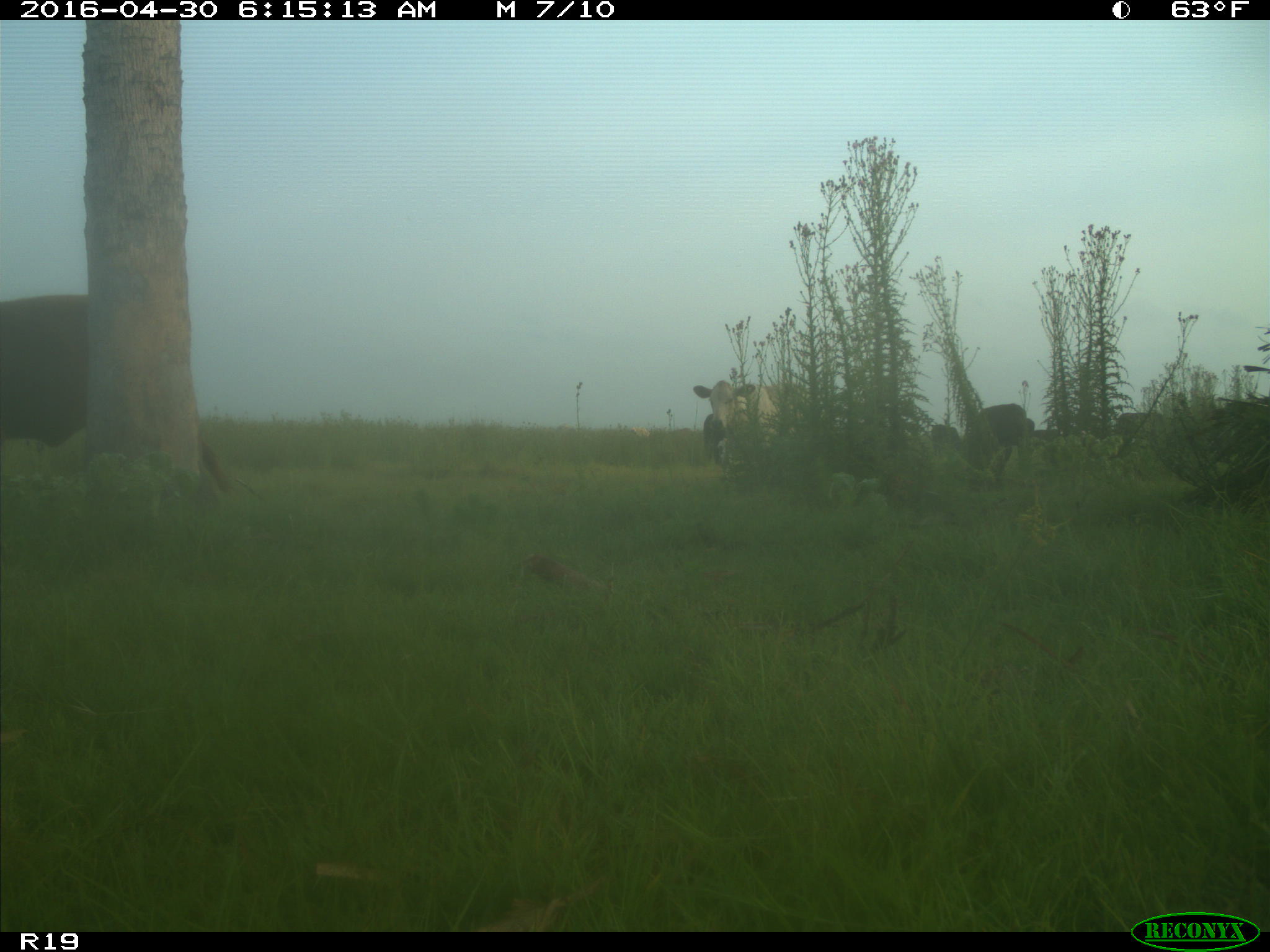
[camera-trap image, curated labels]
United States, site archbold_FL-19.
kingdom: Animalia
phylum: Chordata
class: Mammalia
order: Artiodactyla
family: Bovidae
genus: Bos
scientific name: Bos taurus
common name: domestic cow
Bos taurus (domestic cow).